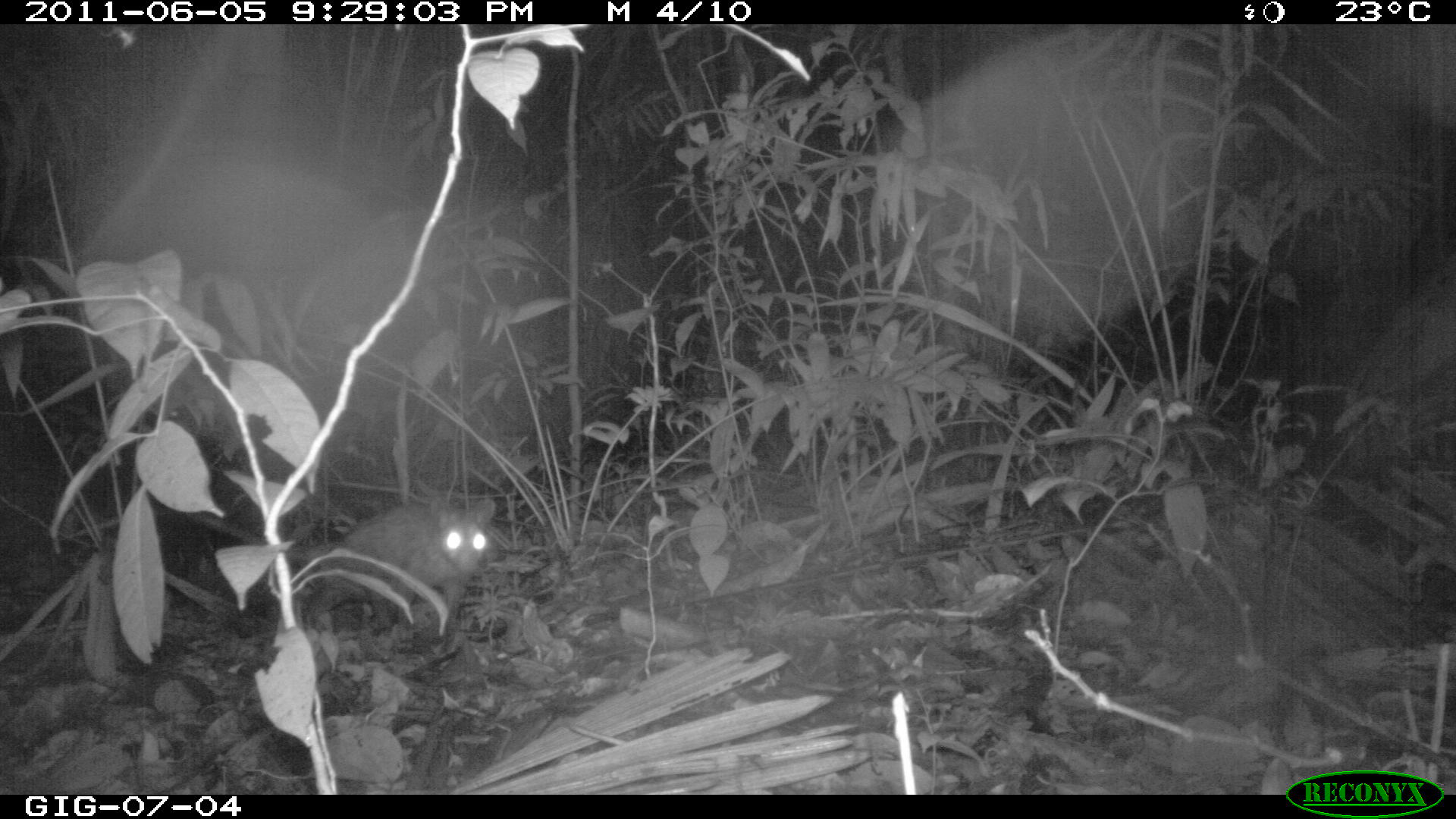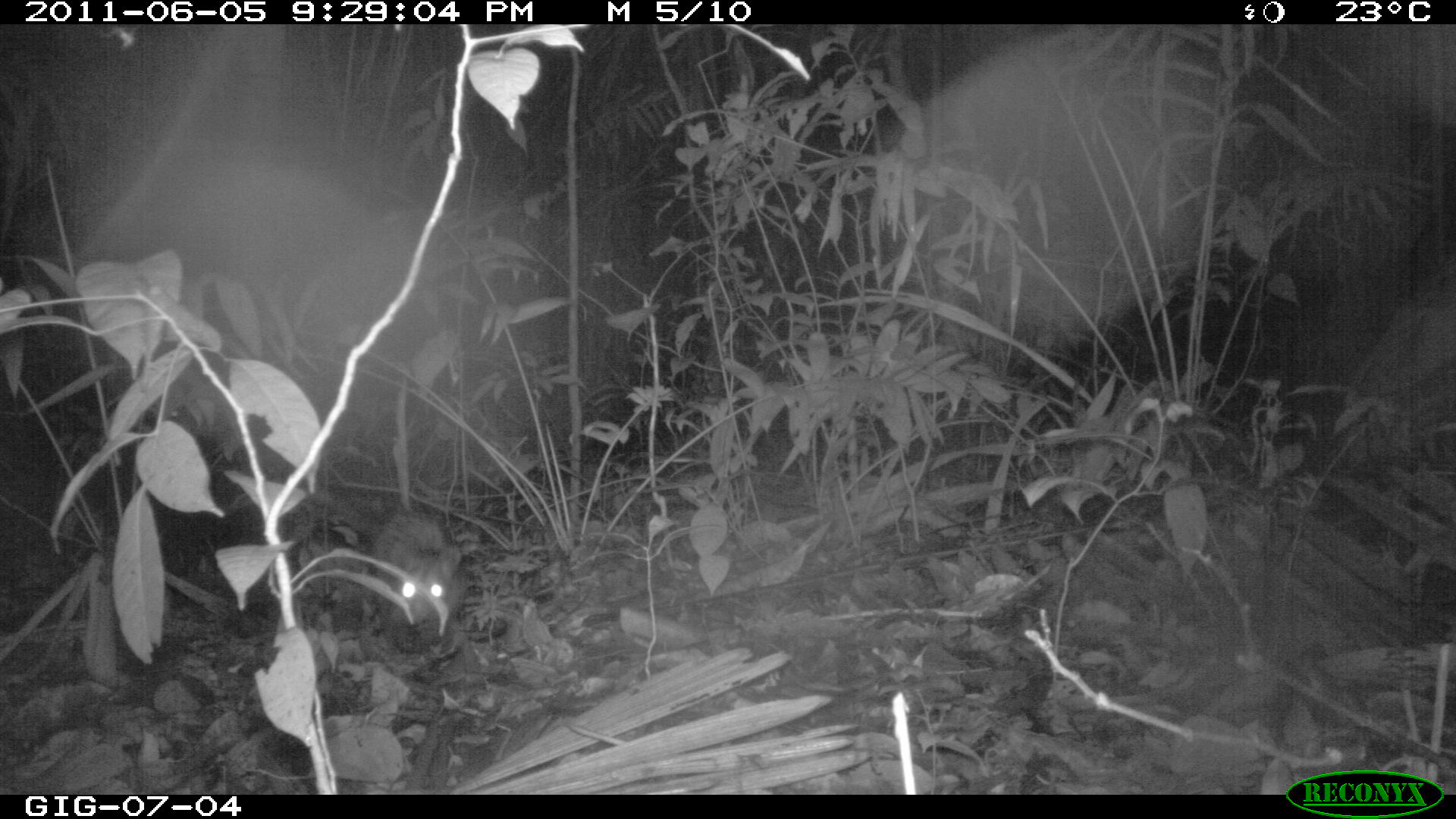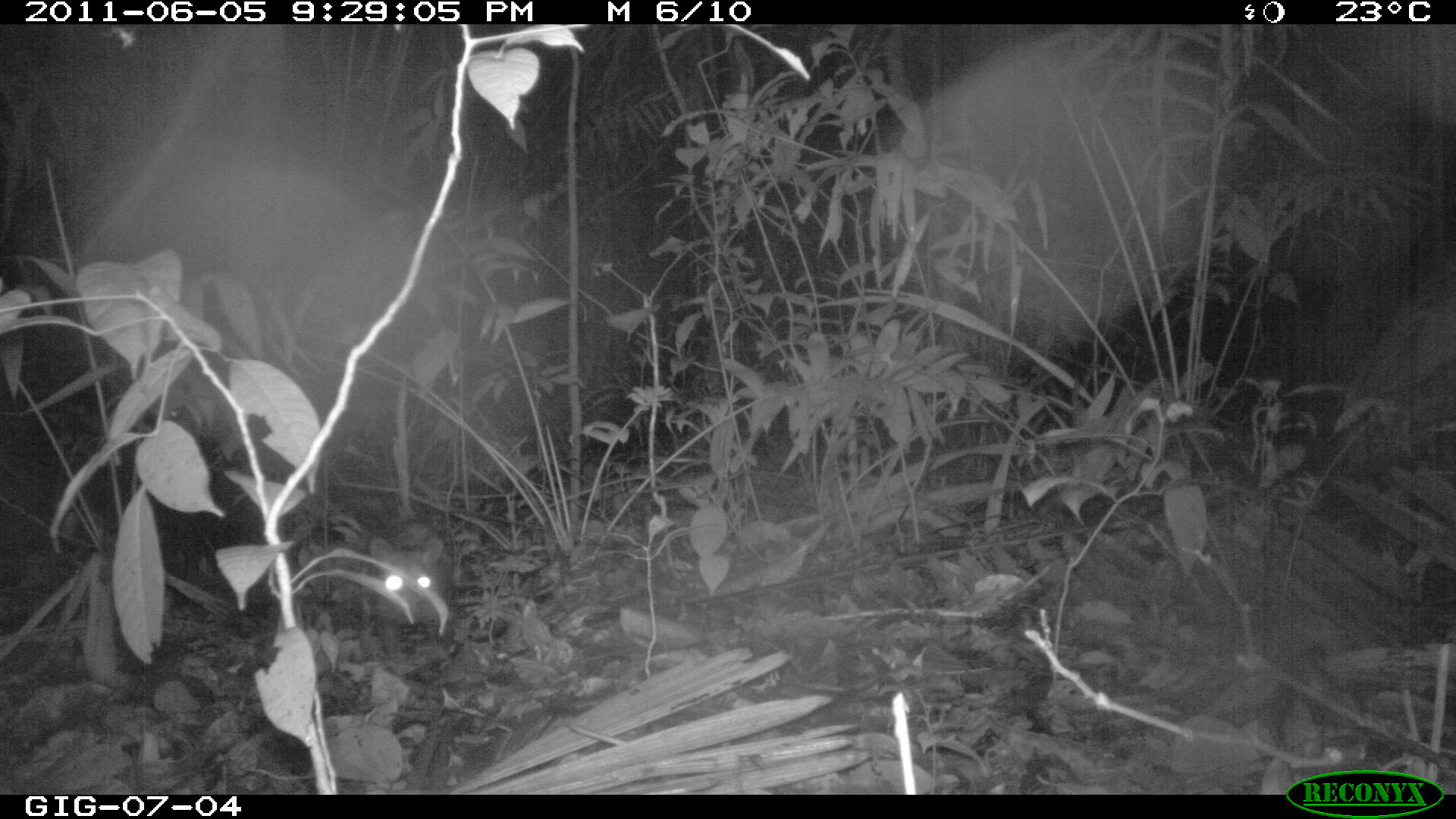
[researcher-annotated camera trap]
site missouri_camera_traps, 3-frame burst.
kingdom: Animalia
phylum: Chordata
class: Mammalia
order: Didelphimorphia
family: Didelphidae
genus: Didelphis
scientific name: Didelphis marsupialis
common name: common opossum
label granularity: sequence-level